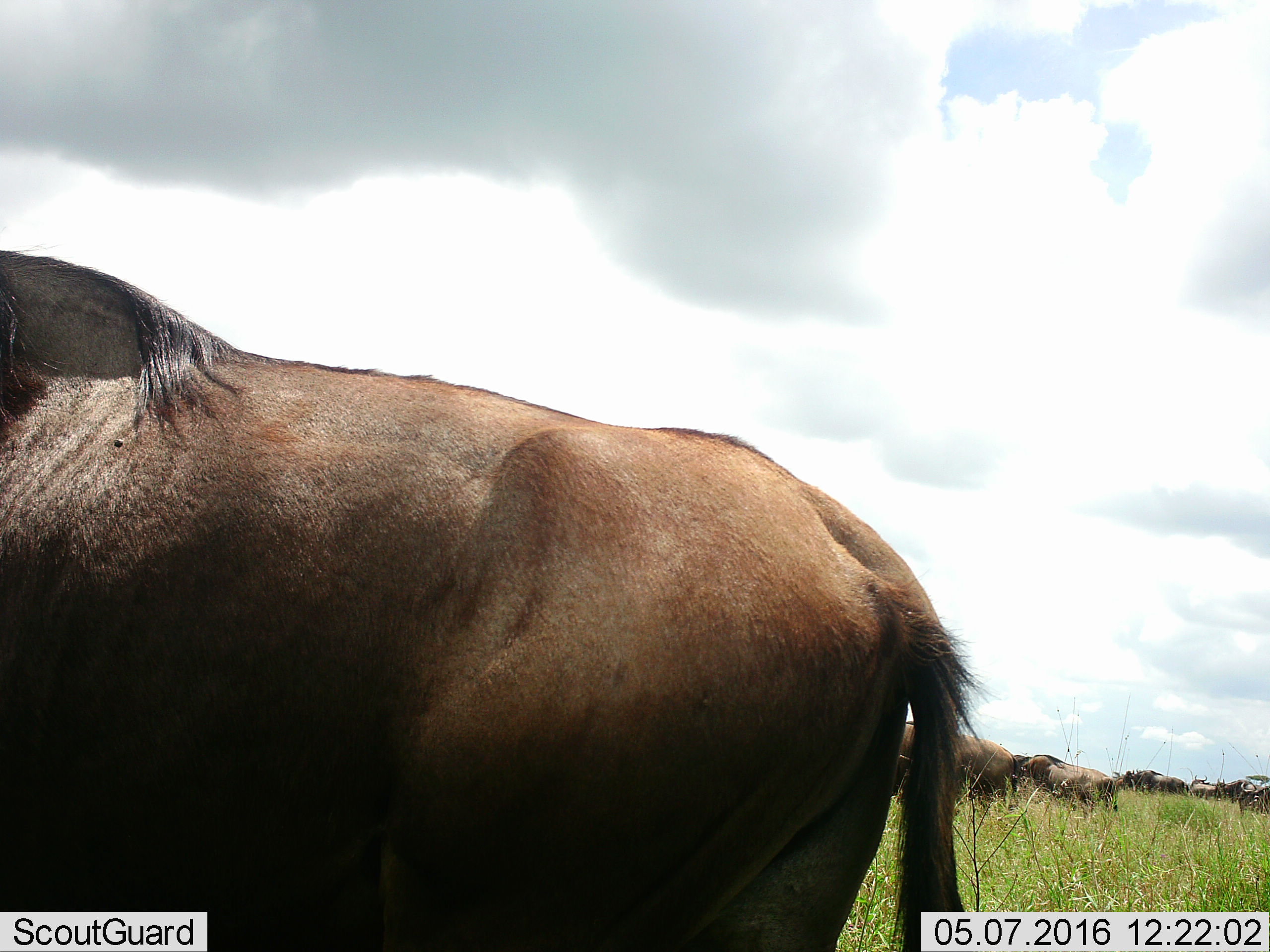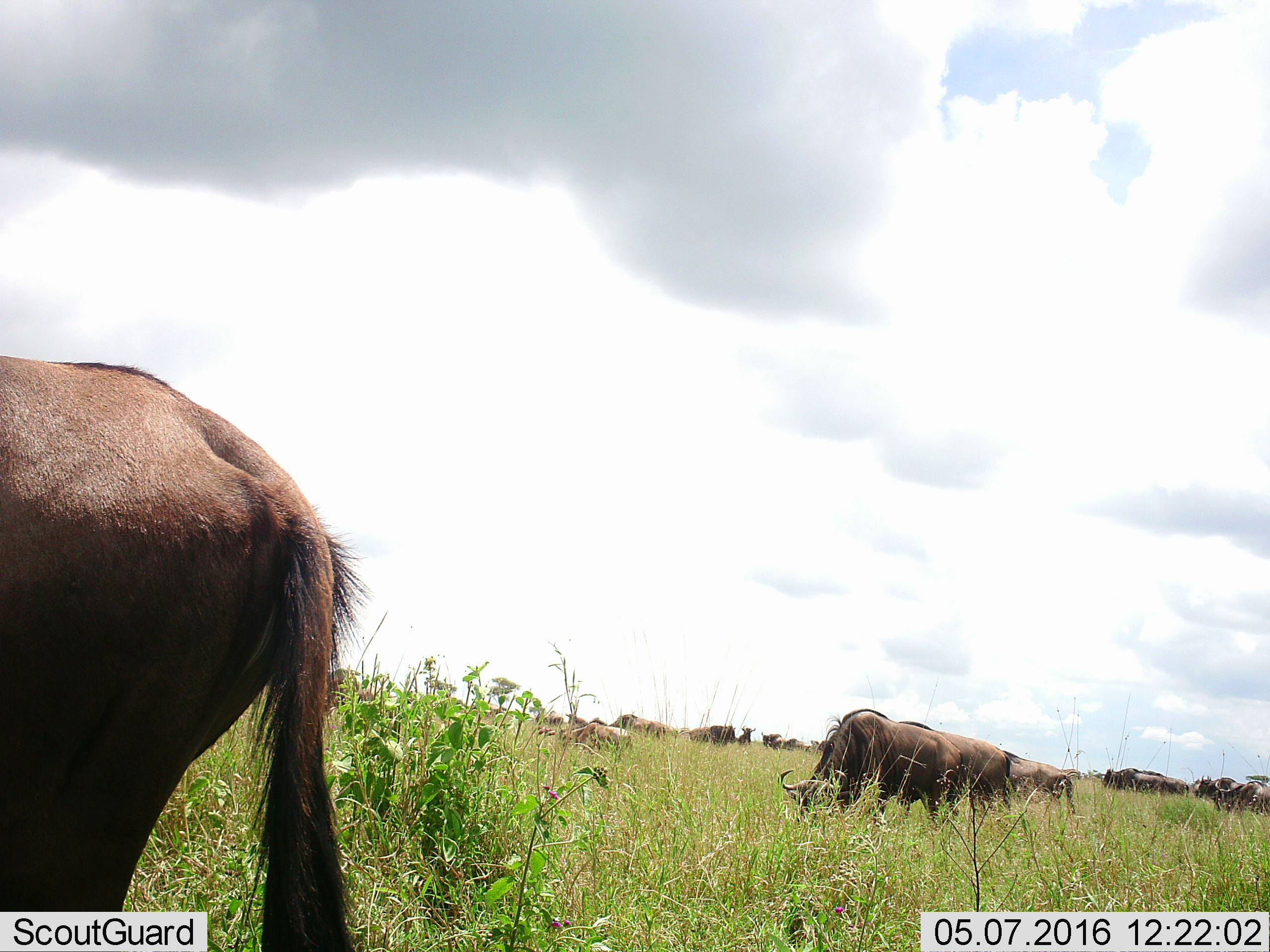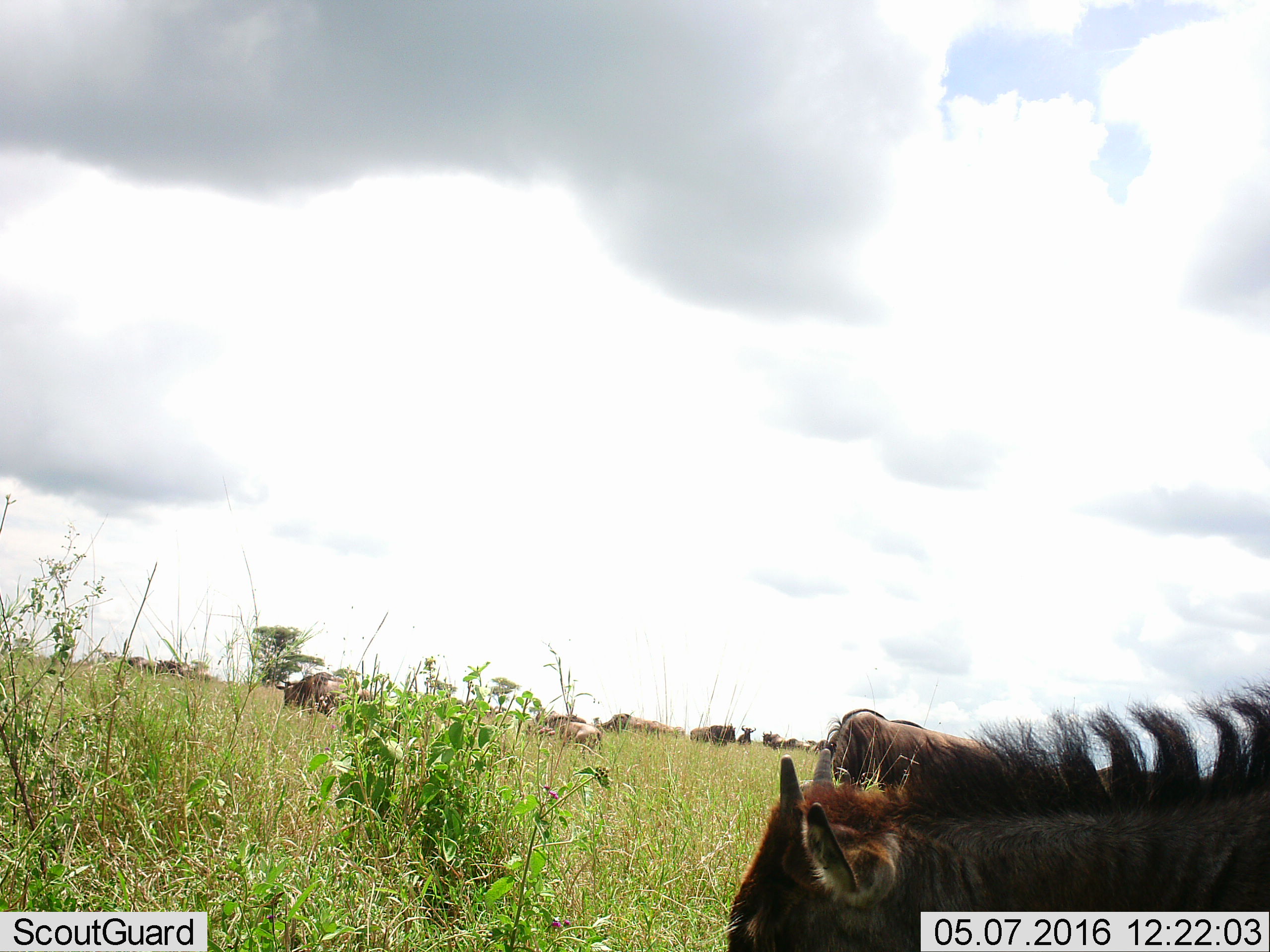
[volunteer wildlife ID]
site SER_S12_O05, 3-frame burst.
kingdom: Animalia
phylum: Chordata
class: Mammalia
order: Artiodactyla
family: Bovidae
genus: Connochaetes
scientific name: Connochaetes taurinus taurinus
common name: blue wildebeest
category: wildebeestblue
Wildebeestblue (blue wildebeest) (Connochaetes taurinus taurinus), count 11-50. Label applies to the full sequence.